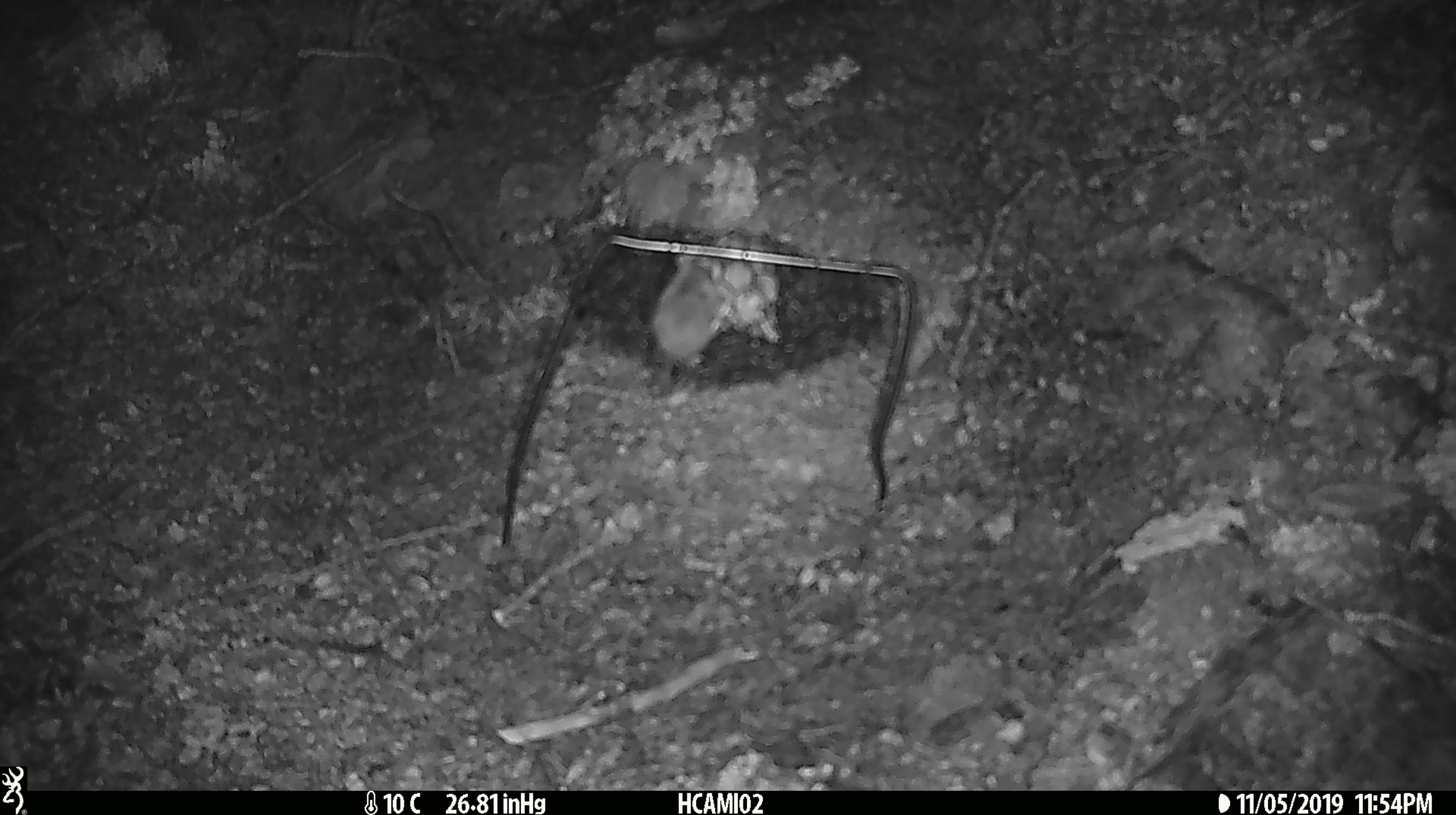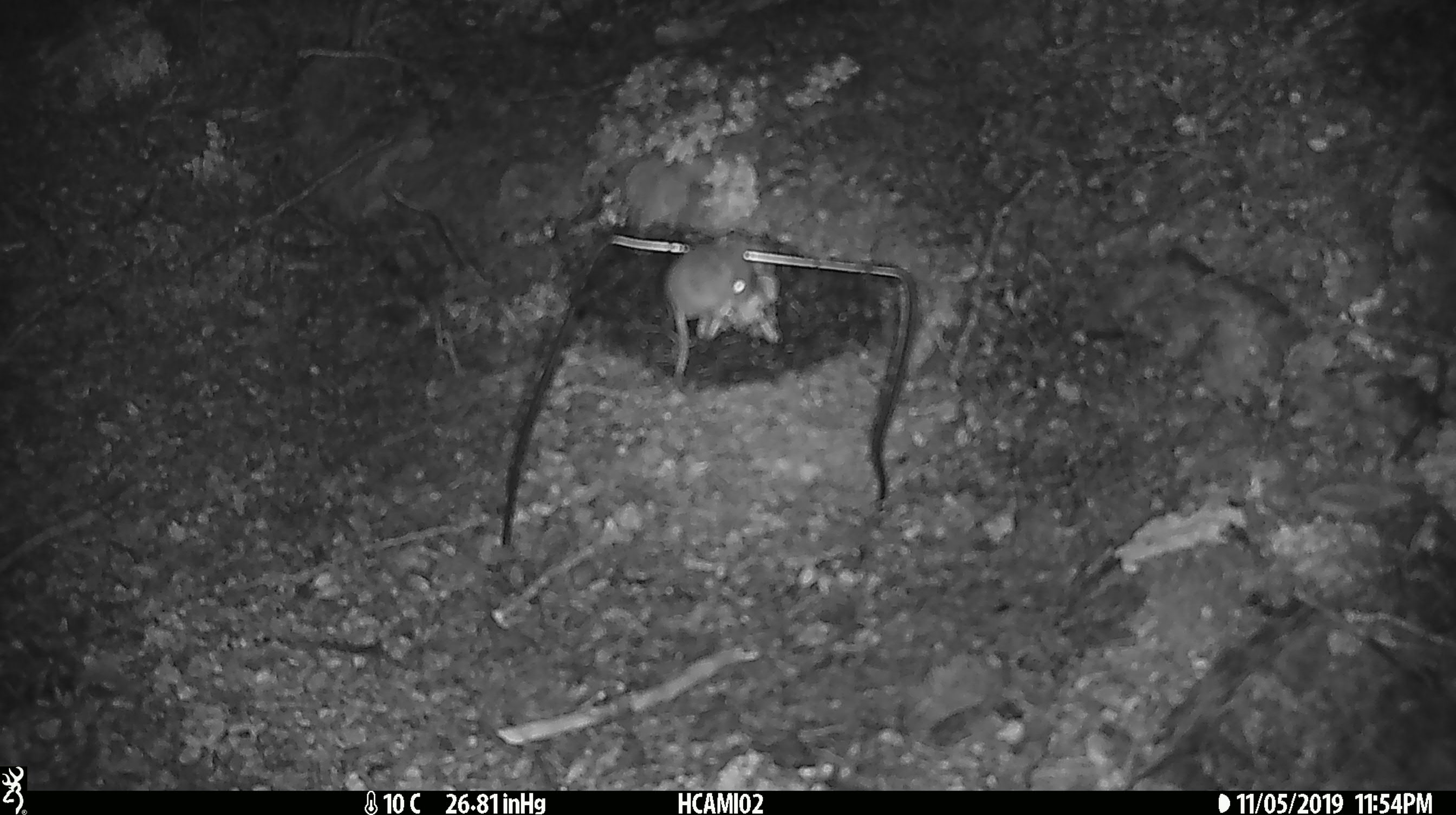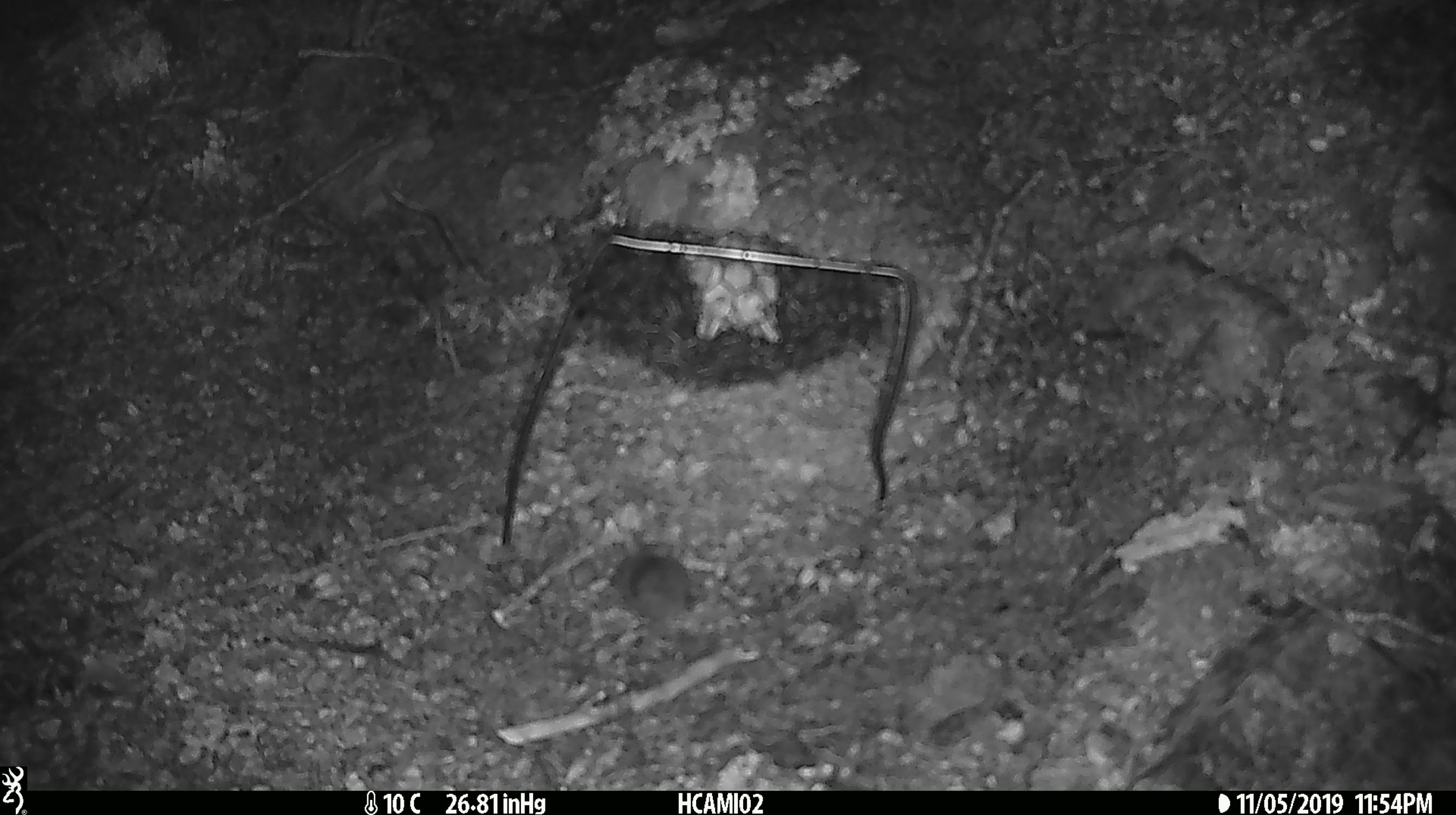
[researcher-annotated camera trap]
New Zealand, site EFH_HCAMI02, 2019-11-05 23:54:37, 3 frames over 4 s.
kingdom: Animalia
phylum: Chordata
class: Mammalia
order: Rodentia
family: Muridae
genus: Mus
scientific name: Mus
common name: mouse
Mouse (Mus).